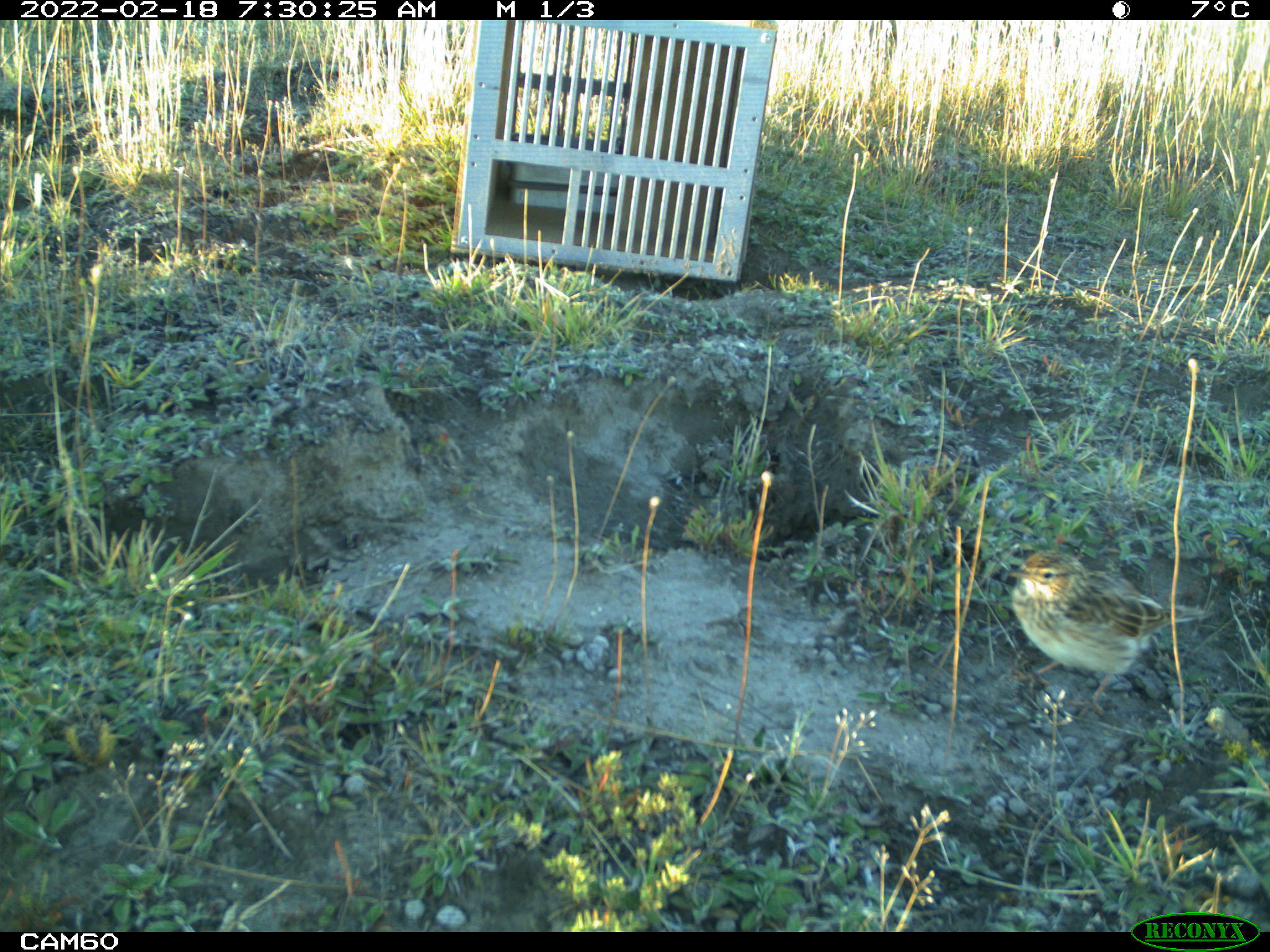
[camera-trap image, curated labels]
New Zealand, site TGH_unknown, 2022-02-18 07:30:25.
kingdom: Animalia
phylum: Chordata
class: Aves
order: Passeriformes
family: Motacillidae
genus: Anthus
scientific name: Anthus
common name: pipit